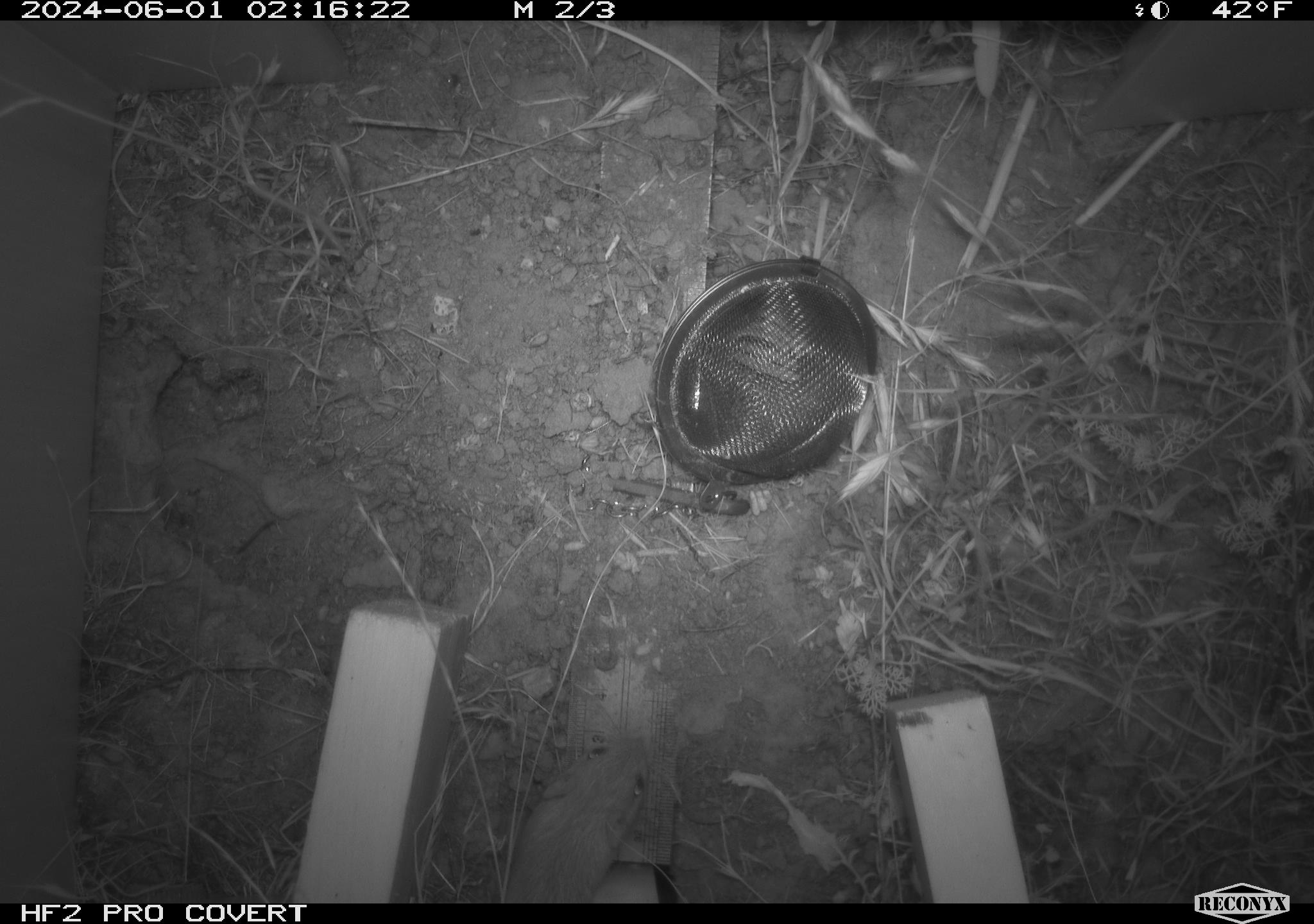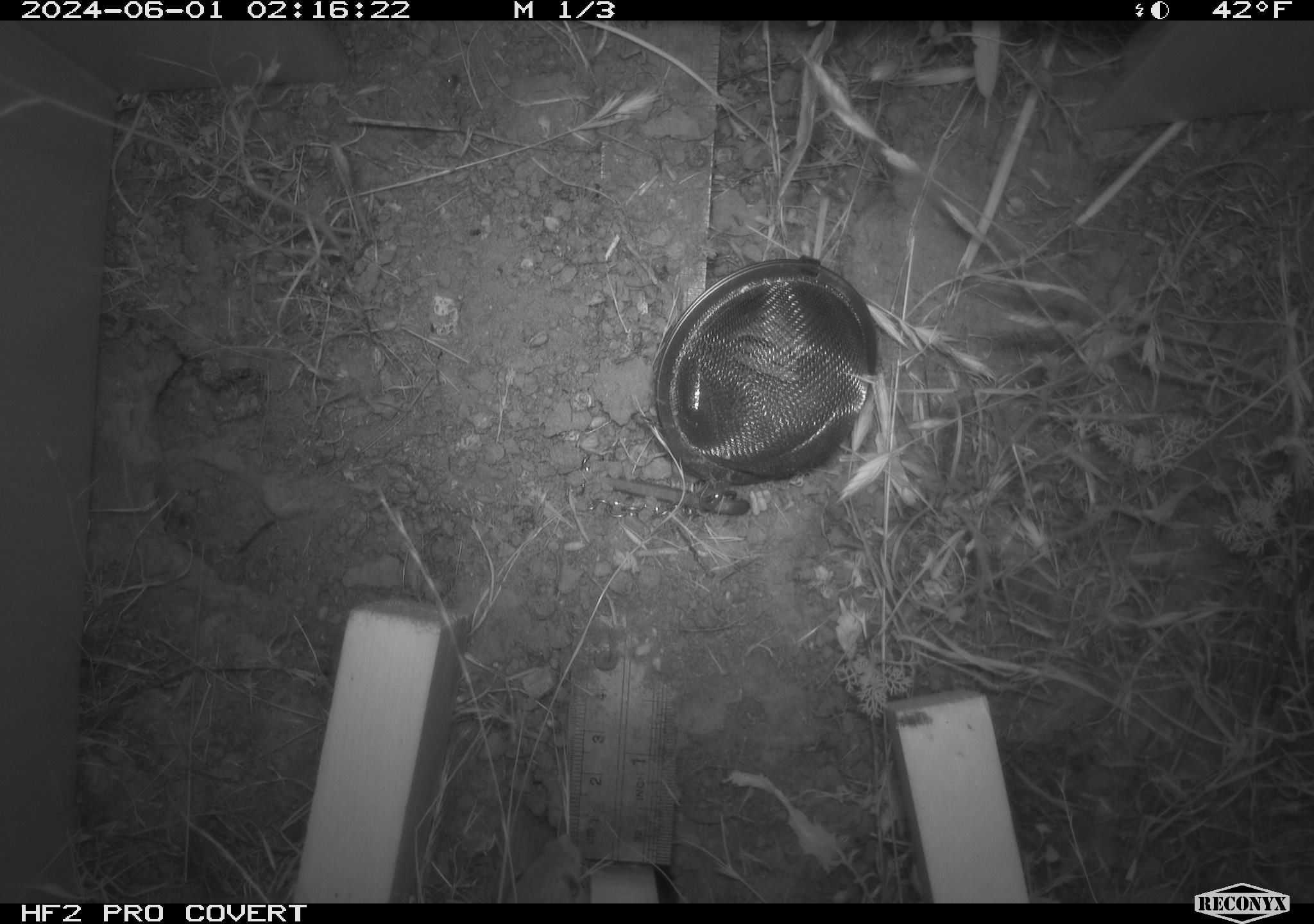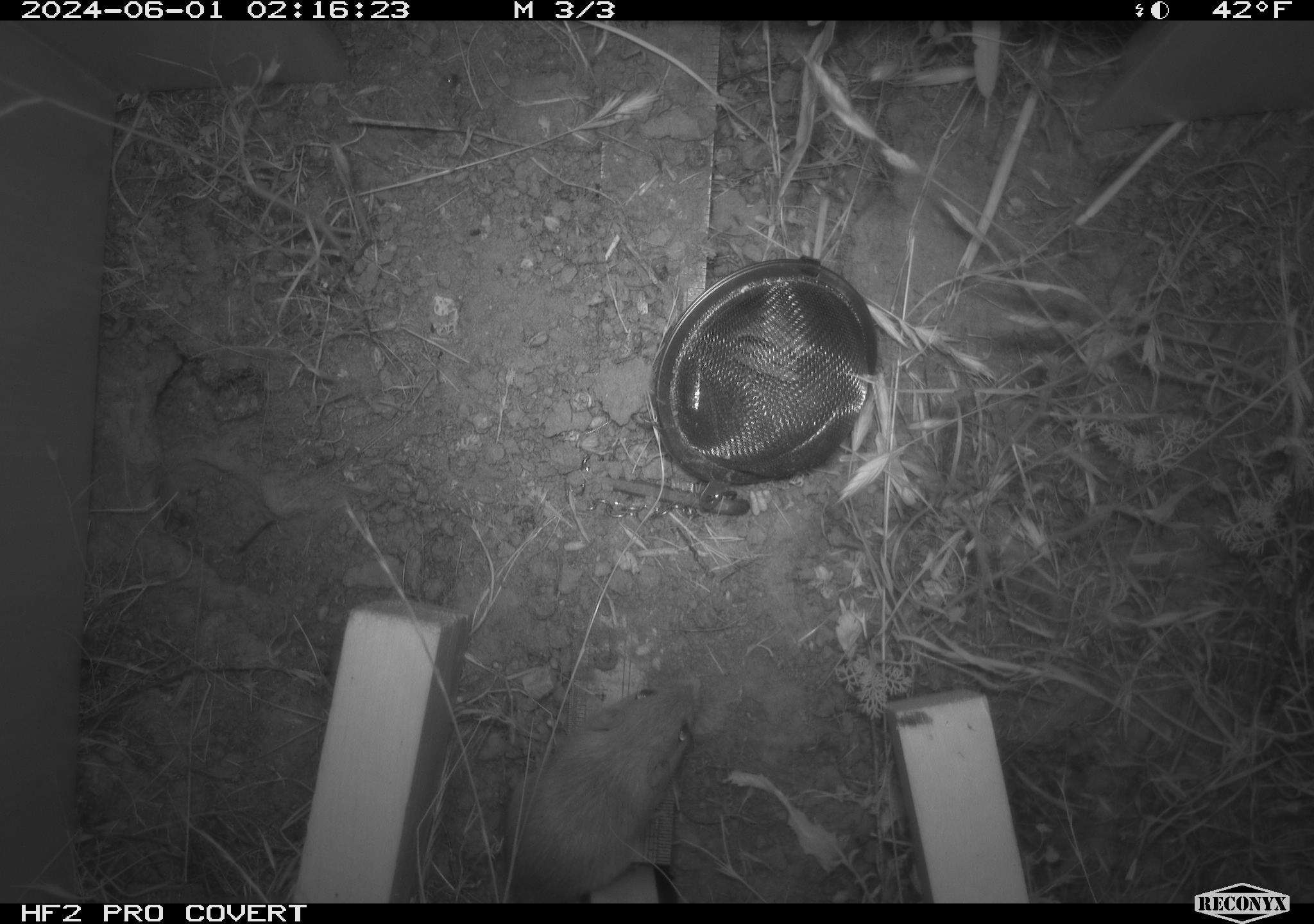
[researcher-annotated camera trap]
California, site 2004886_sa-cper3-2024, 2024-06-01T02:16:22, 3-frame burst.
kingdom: Animalia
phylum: Chordata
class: Mammalia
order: Rodentia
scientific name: Rodentia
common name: rodent